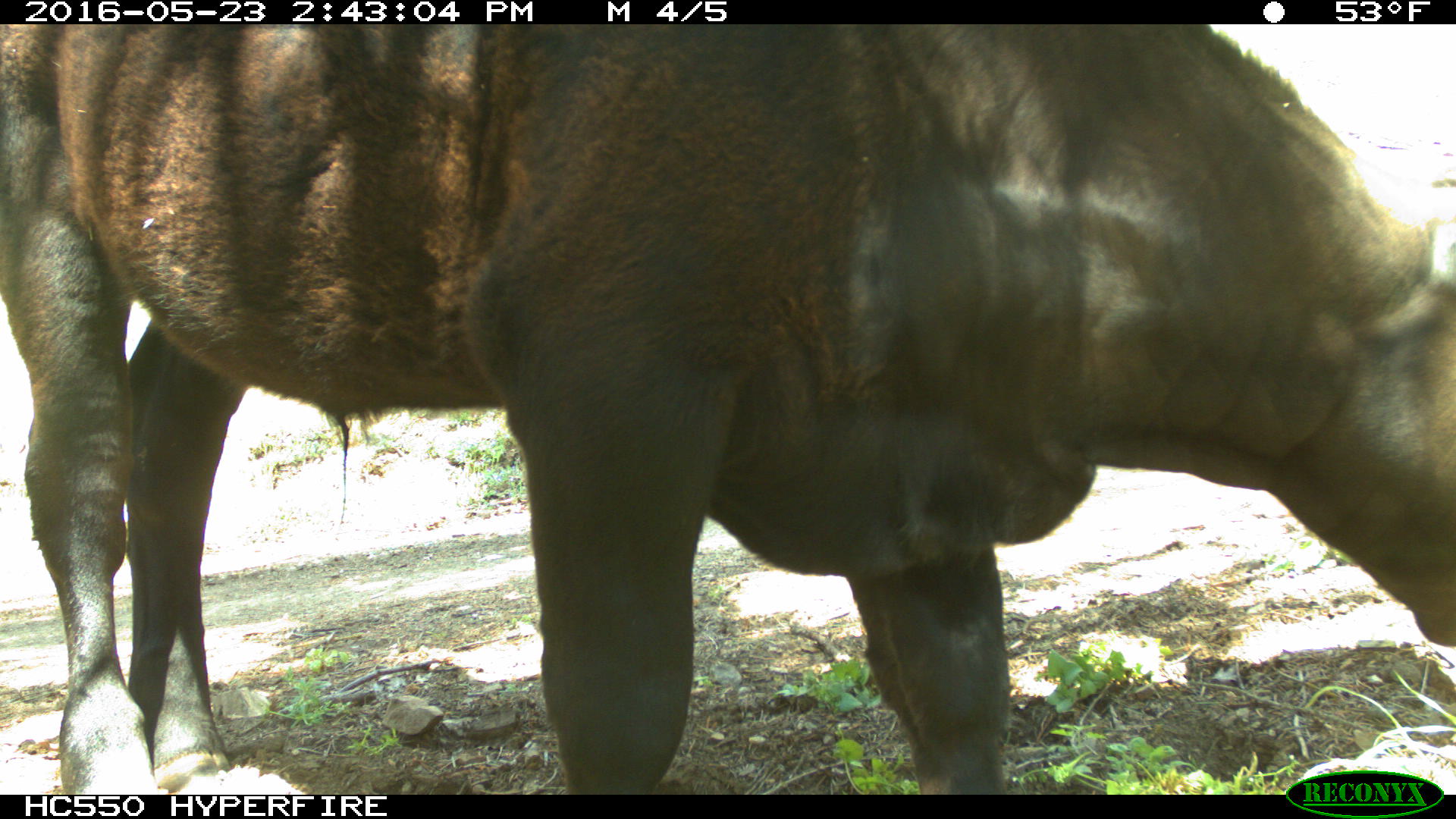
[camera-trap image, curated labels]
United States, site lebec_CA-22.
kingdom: Animalia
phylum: Chordata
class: Mammalia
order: Artiodactyla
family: Bovidae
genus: Bos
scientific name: Bos taurus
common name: domestic cow